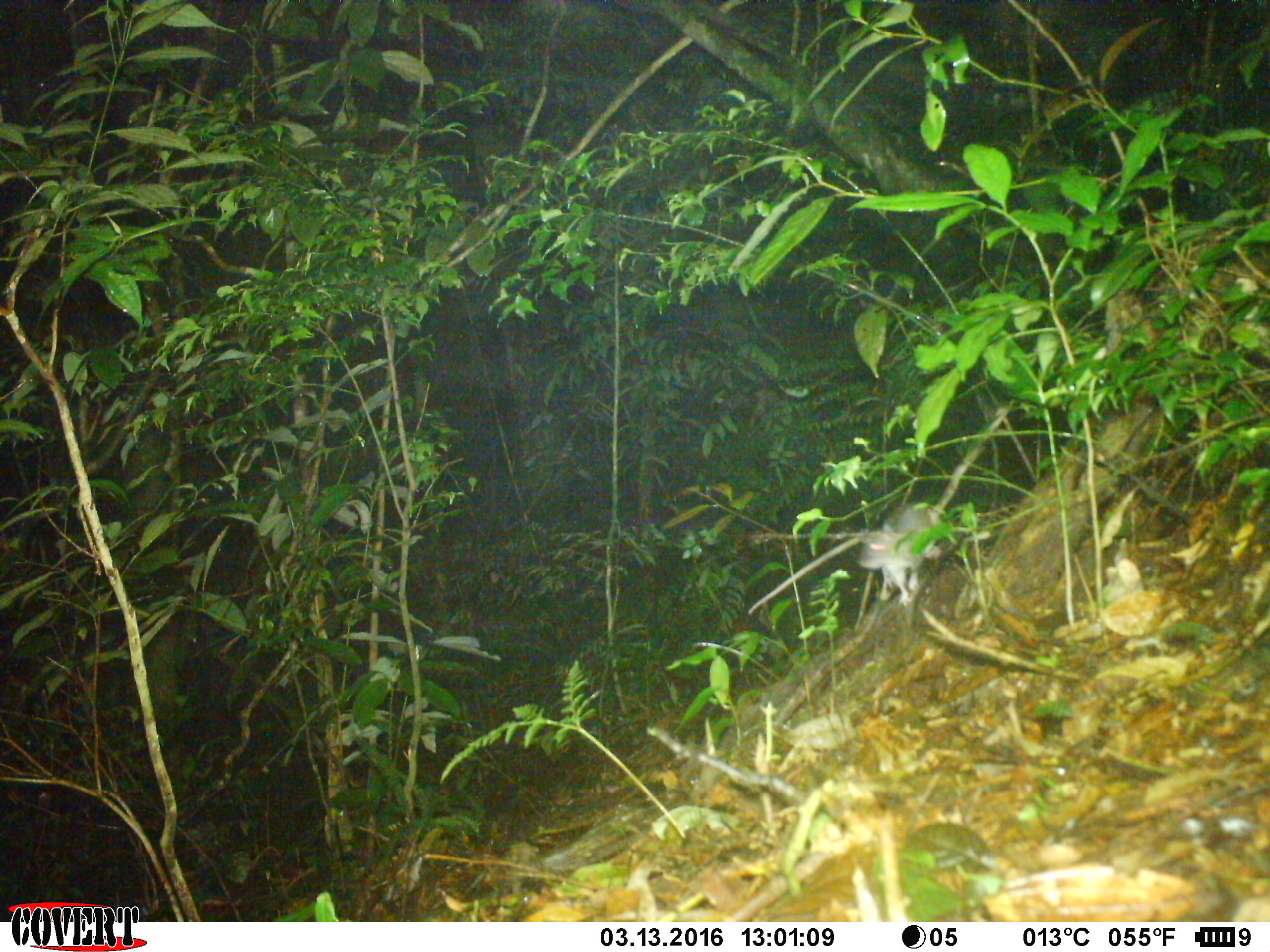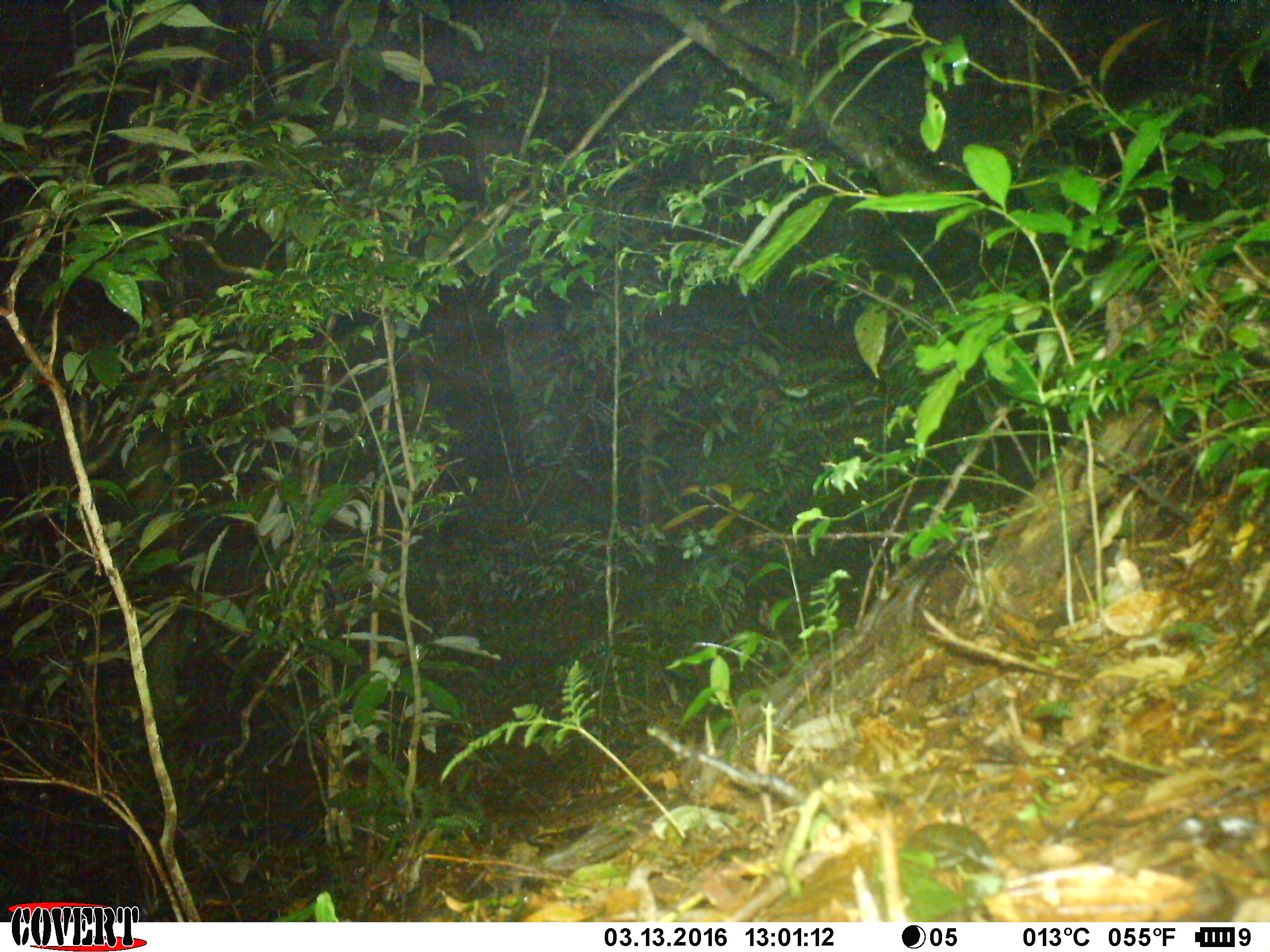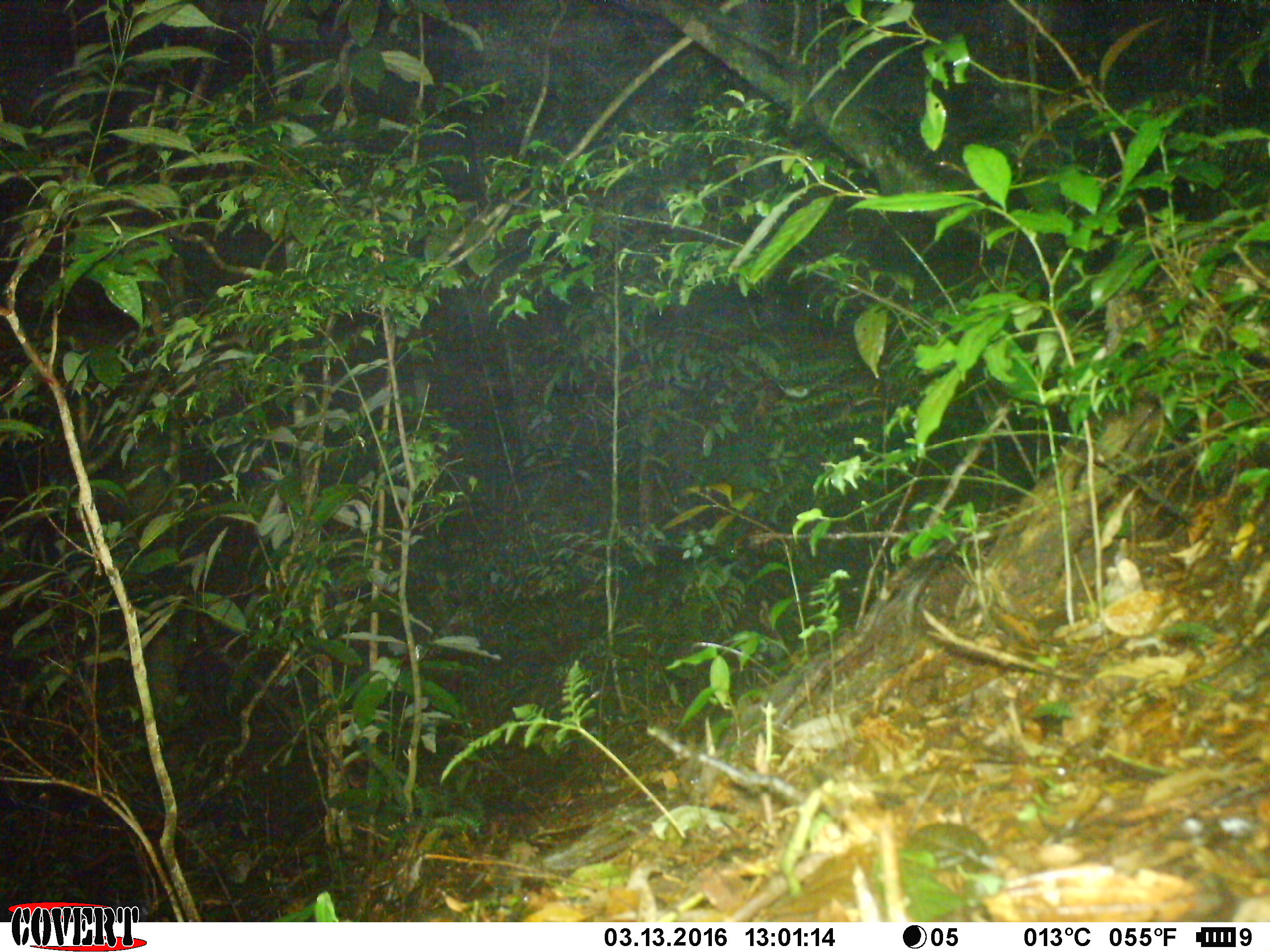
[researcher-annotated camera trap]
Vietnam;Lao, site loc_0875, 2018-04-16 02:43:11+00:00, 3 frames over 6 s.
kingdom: Animalia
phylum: Chordata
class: Mammalia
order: Rodentia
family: Muridae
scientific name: Muridae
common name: old-world mice and rats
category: unidentified murid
Unidentified murid (old-world mice and rats) (Muridae). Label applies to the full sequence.